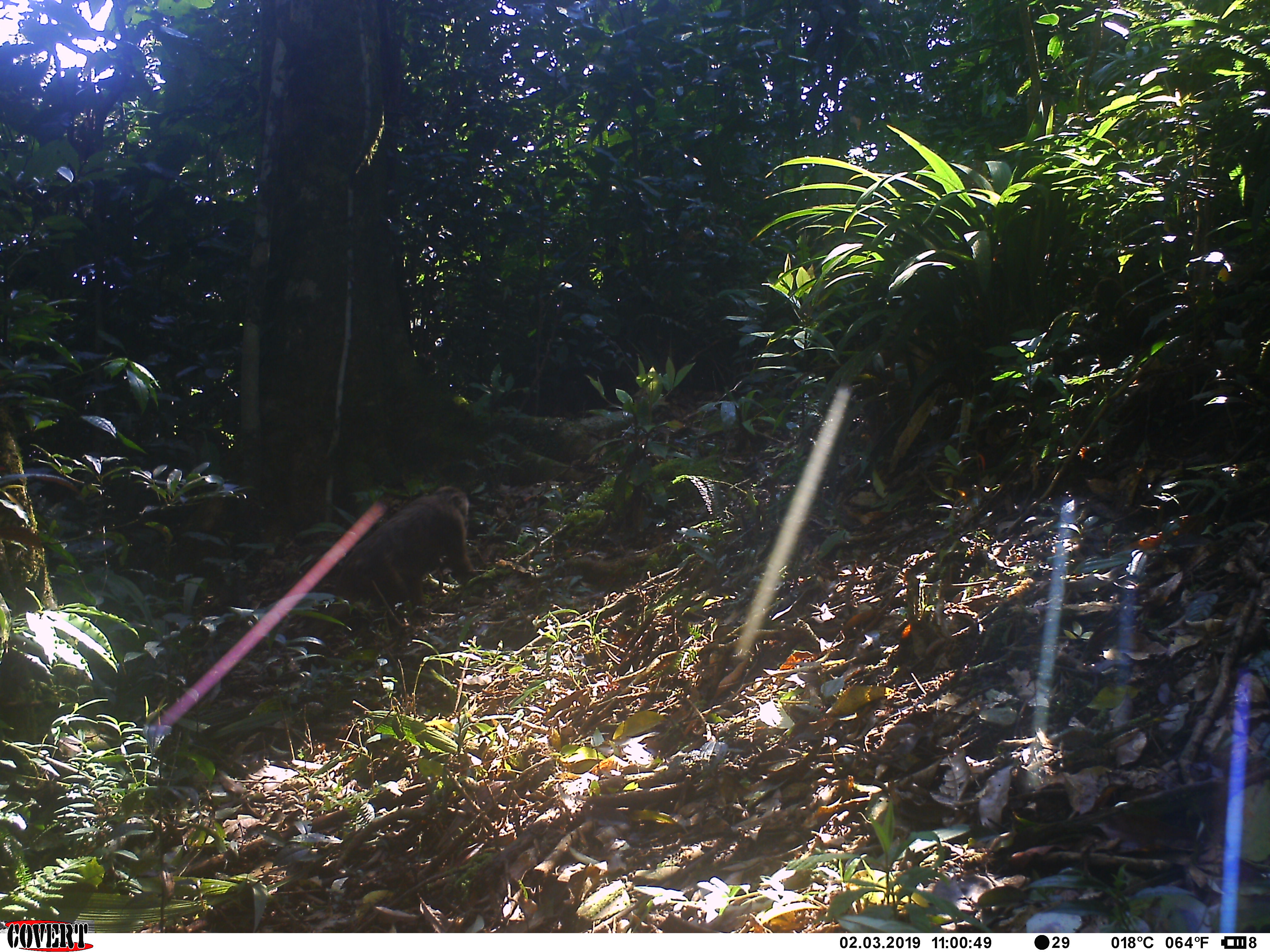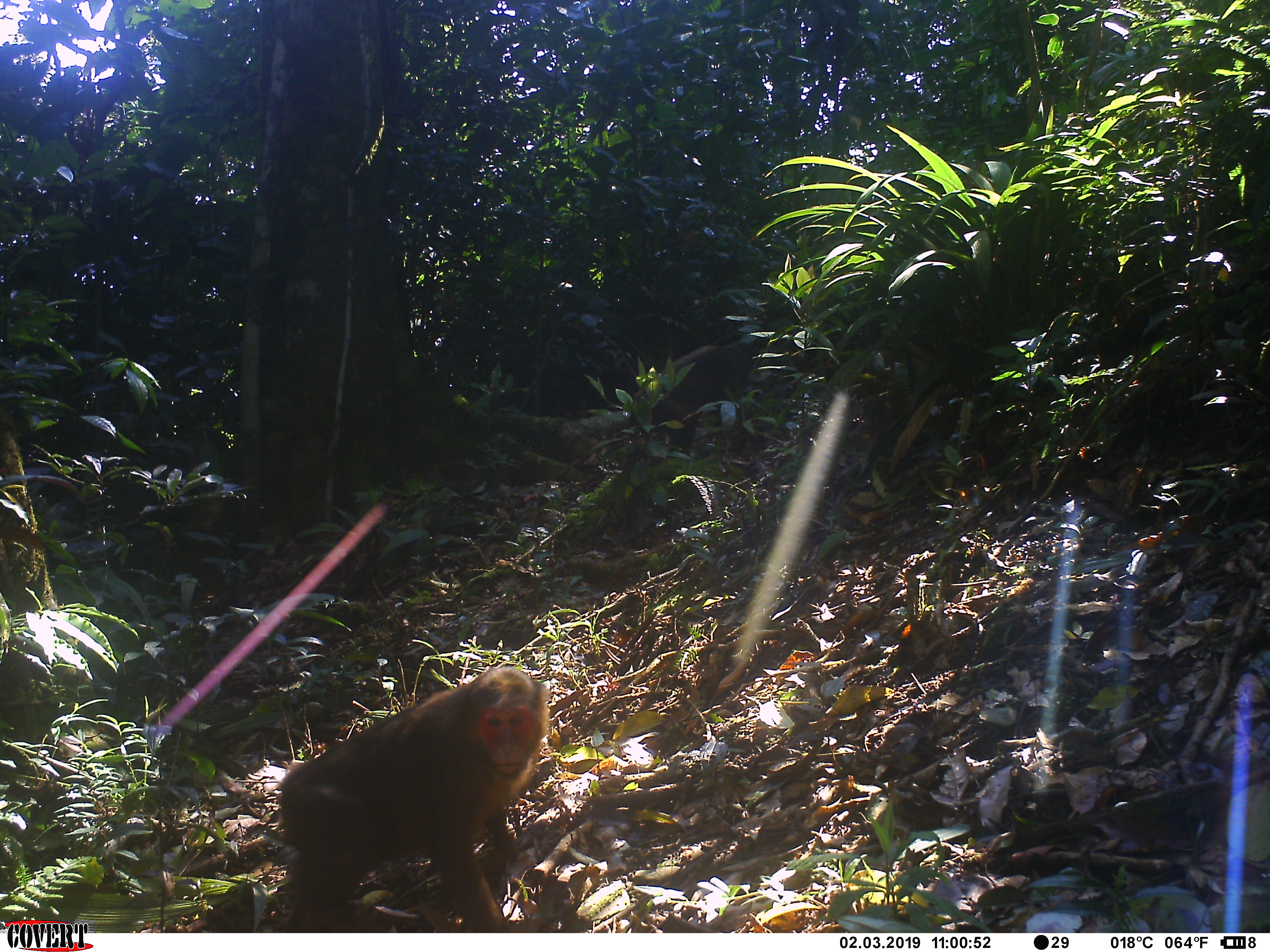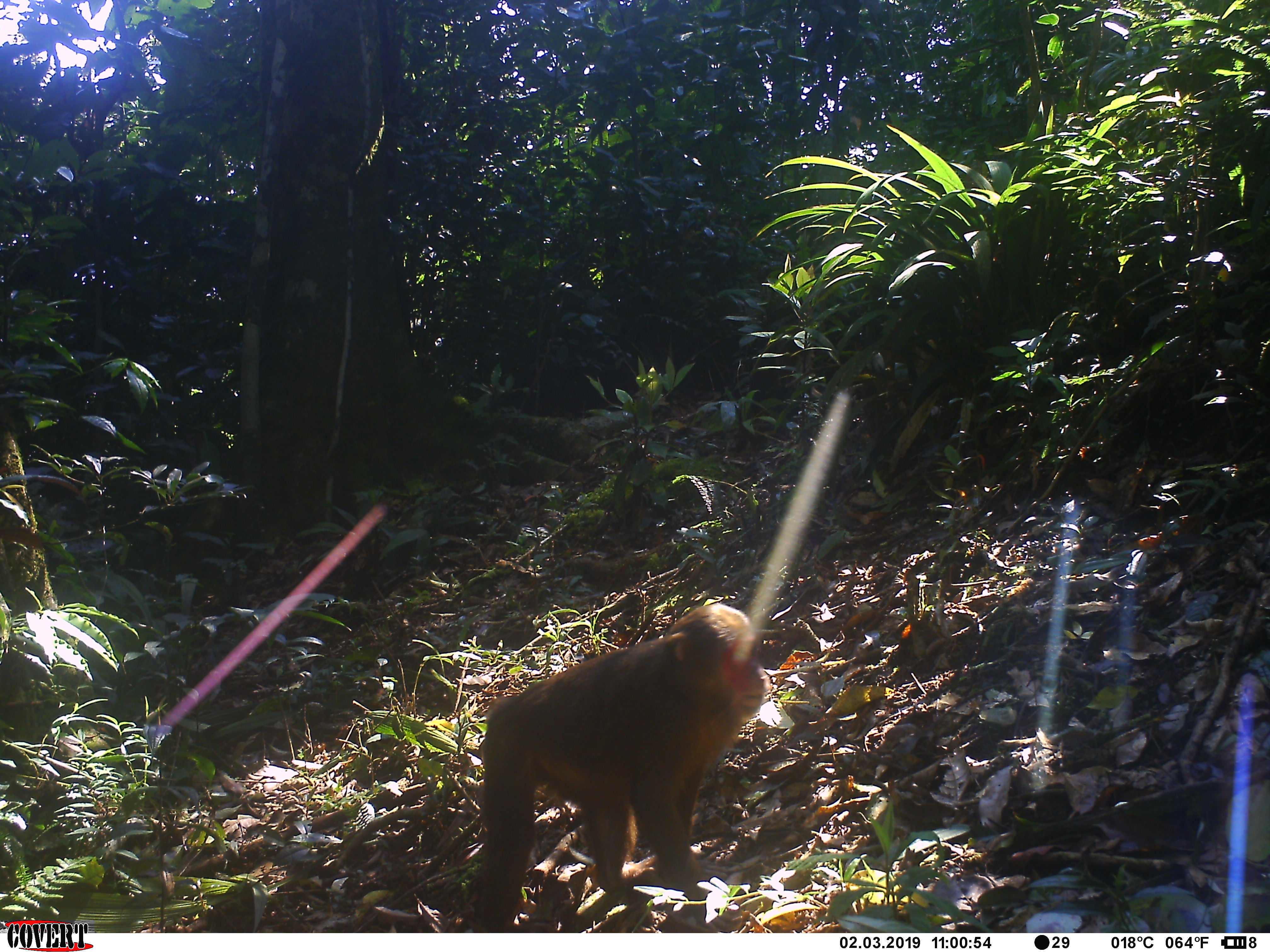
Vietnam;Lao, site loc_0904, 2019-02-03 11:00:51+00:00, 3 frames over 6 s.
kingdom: Animalia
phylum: Chordata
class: Mammalia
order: Primates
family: Cercopithecidae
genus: Macaca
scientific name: Macaca arctoides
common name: stump-tailed macaque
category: stump tailed macaque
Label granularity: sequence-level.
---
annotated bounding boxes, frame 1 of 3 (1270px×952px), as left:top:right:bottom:
stump tailed macaque: 299:483:479:636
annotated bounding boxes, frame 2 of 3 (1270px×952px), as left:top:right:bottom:
stump tailed macaque: 281:667:547:931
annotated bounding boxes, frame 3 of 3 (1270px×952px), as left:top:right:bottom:
stump tailed macaque: 475:604:764:931